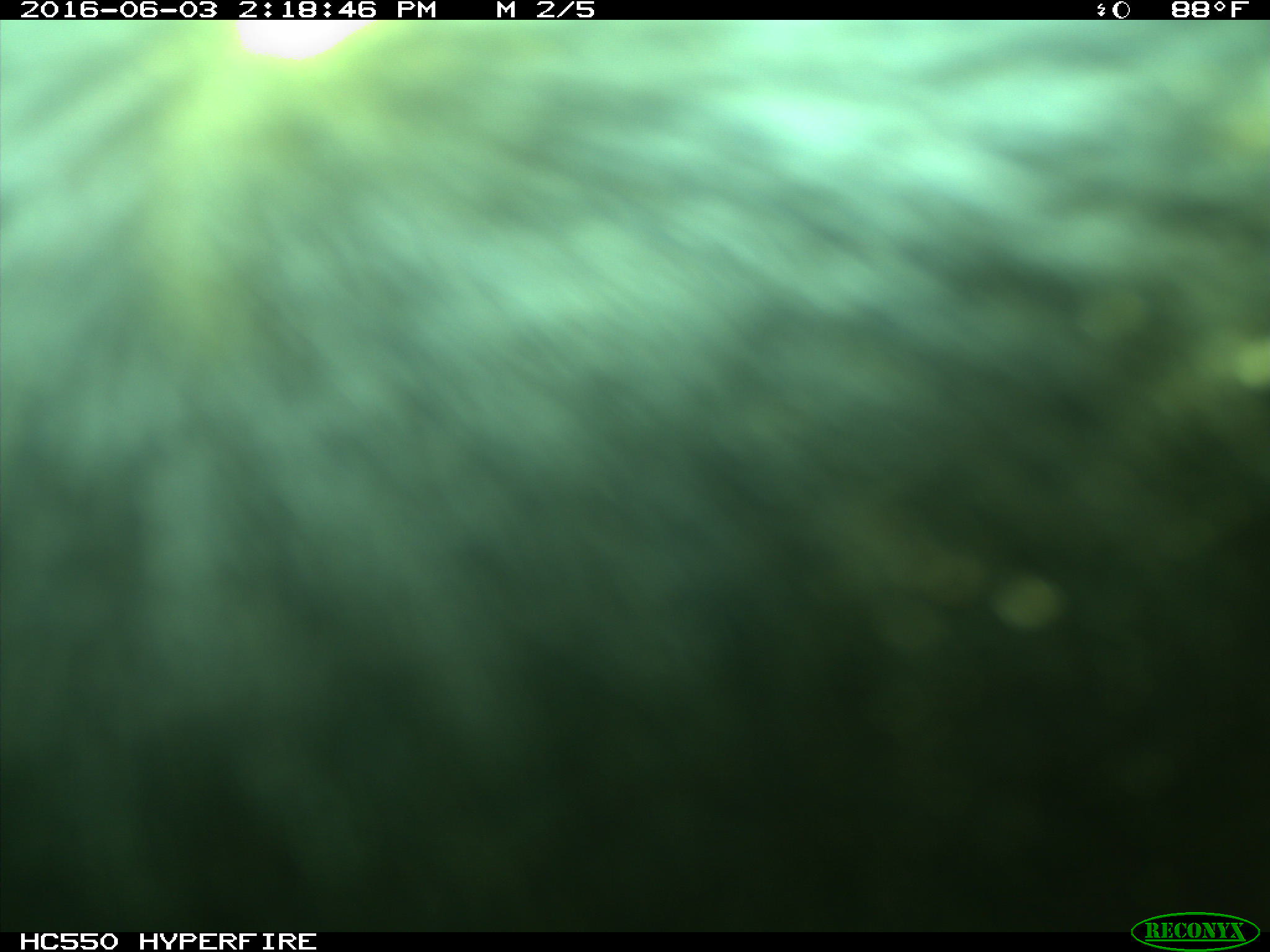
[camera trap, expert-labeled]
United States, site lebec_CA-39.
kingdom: Animalia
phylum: Chordata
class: Mammalia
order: Artiodactyla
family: Bovidae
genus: Bos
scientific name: Bos taurus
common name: domestic cow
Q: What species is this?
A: Bos taurus (domestic cow).